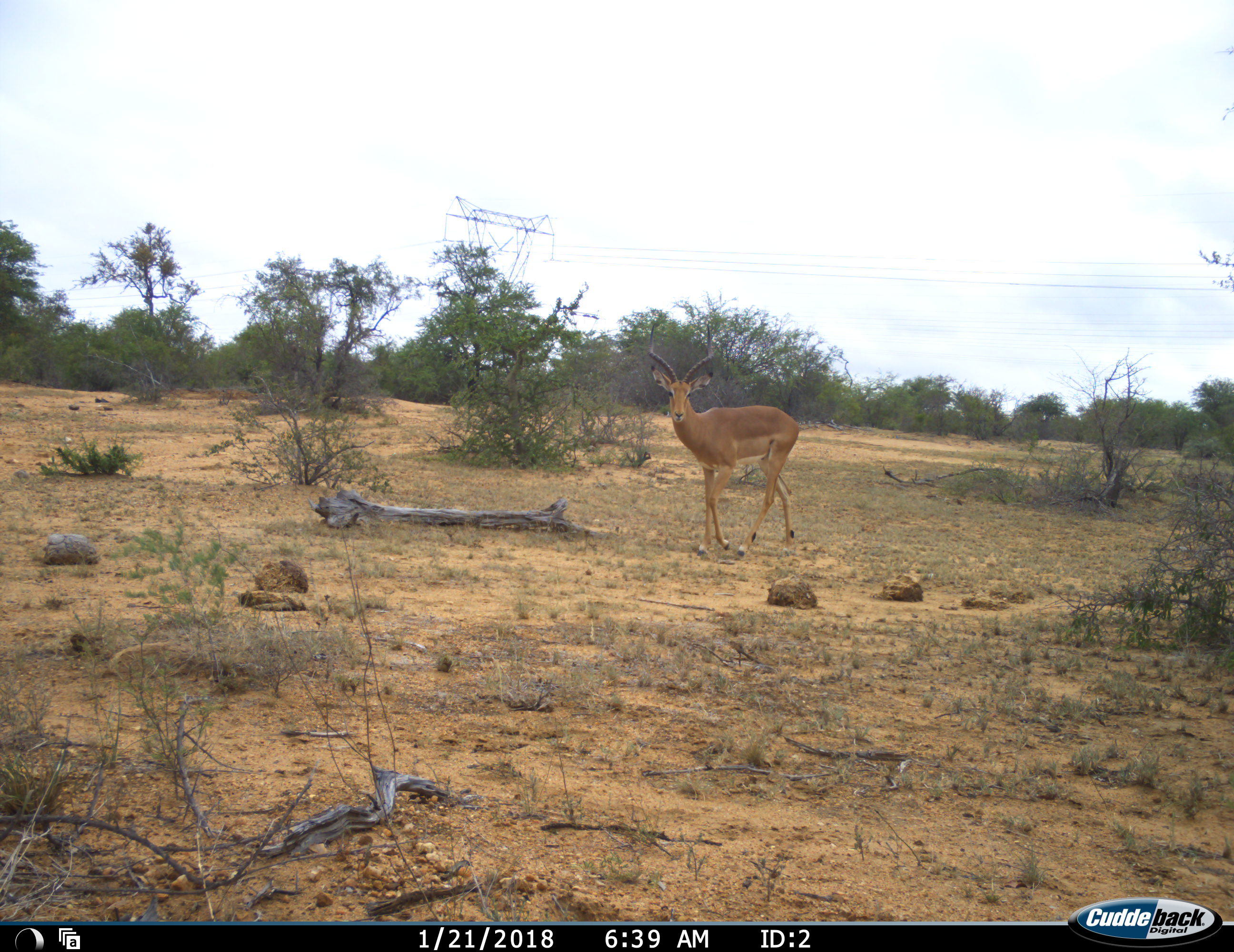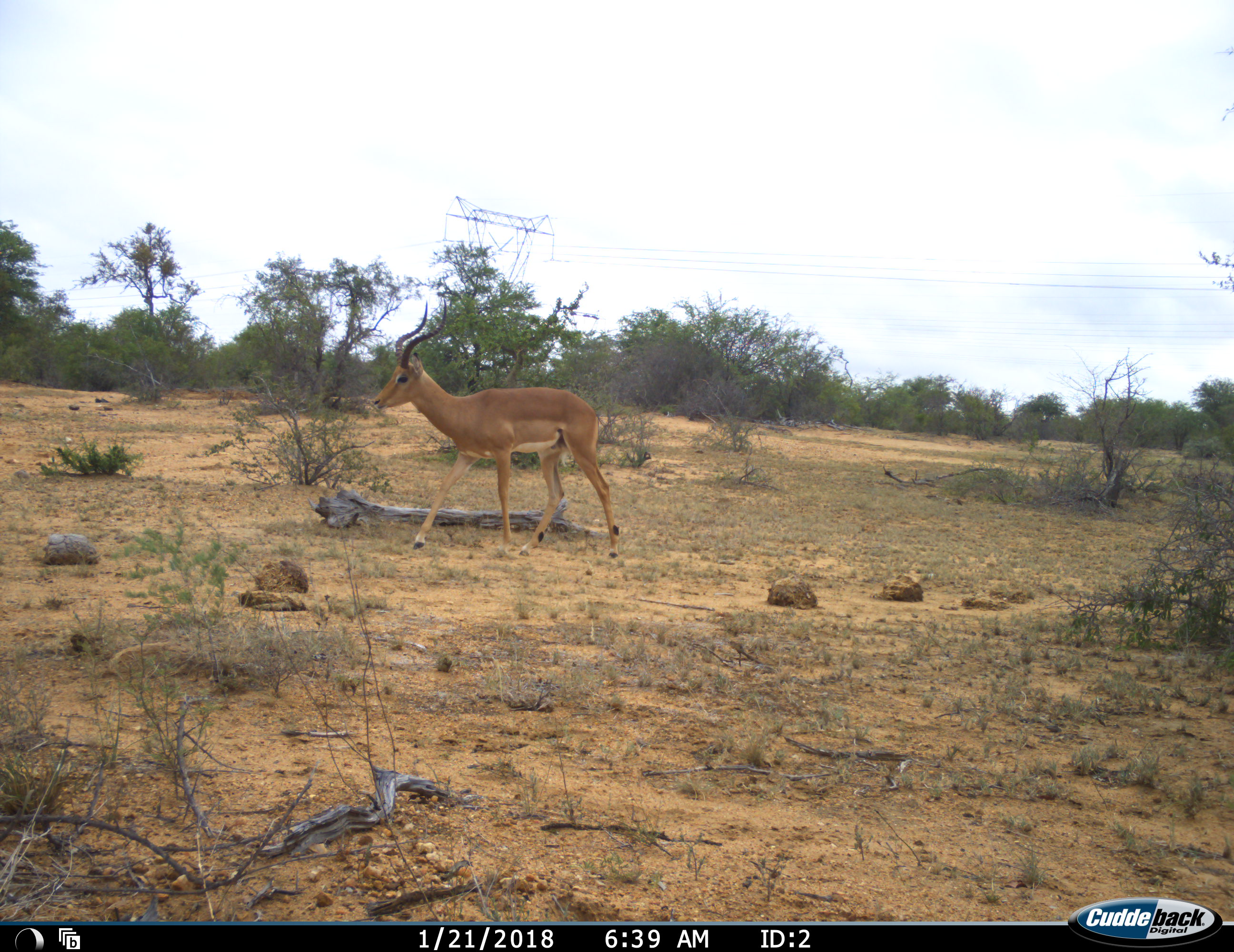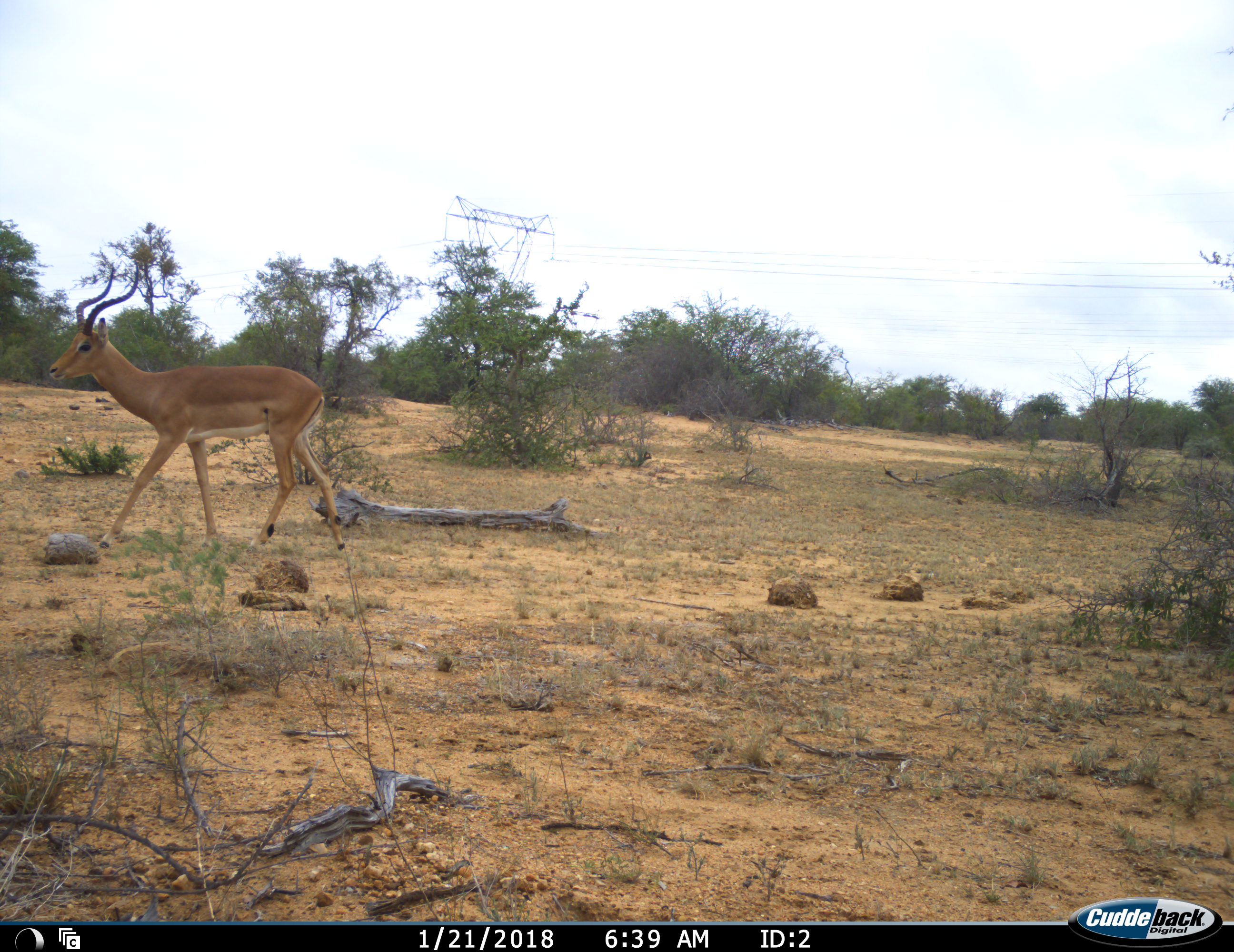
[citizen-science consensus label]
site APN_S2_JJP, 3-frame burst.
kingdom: Animalia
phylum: Chordata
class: Mammalia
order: Artiodactyla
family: Bovidae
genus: Aepyceros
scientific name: Aepyceros melampus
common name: impala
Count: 1.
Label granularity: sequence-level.